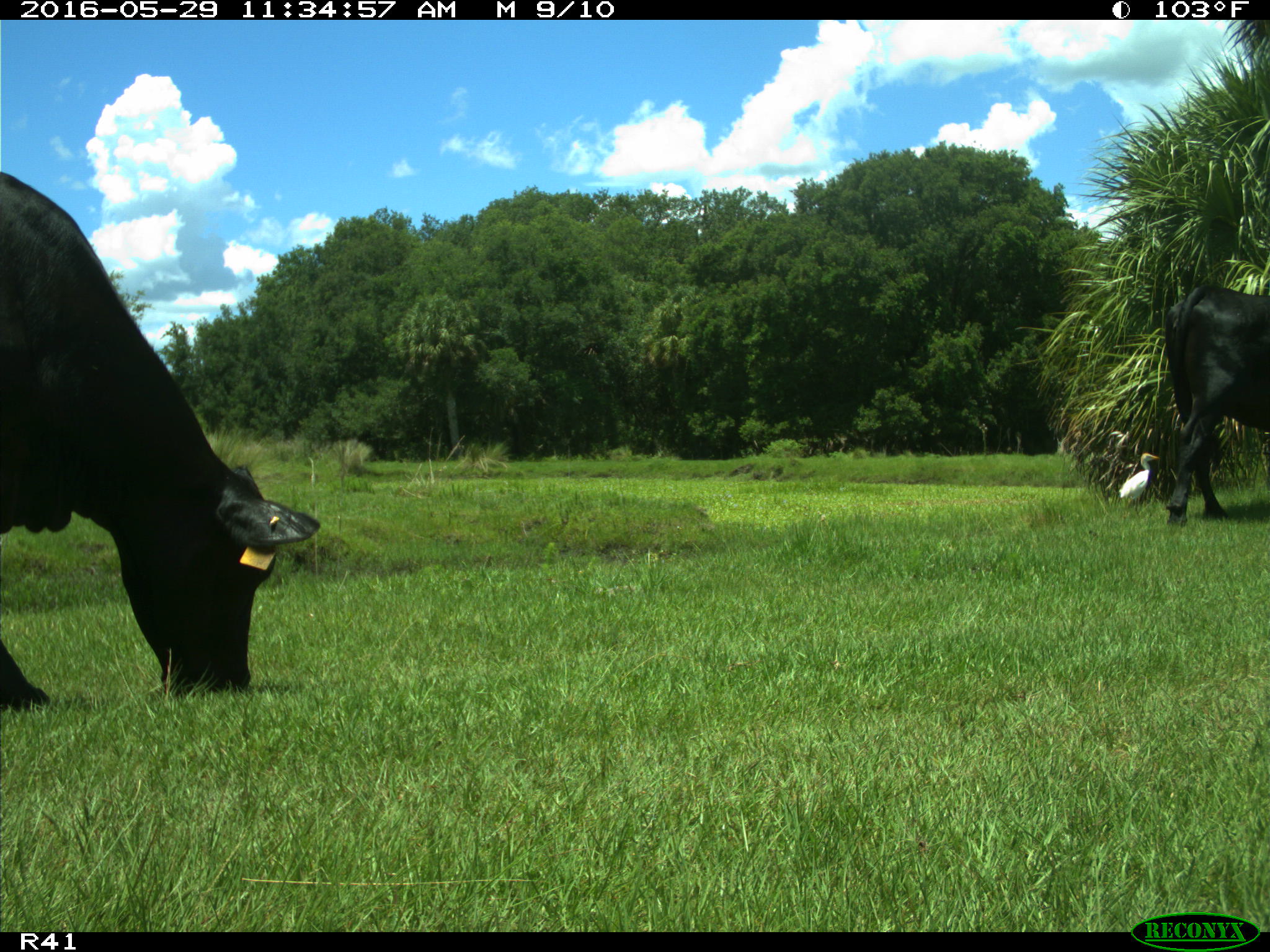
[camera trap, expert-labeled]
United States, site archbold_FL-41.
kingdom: Animalia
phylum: Chordata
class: Mammalia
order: Artiodactyla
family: Bovidae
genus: Bos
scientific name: Bos taurus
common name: domestic cow